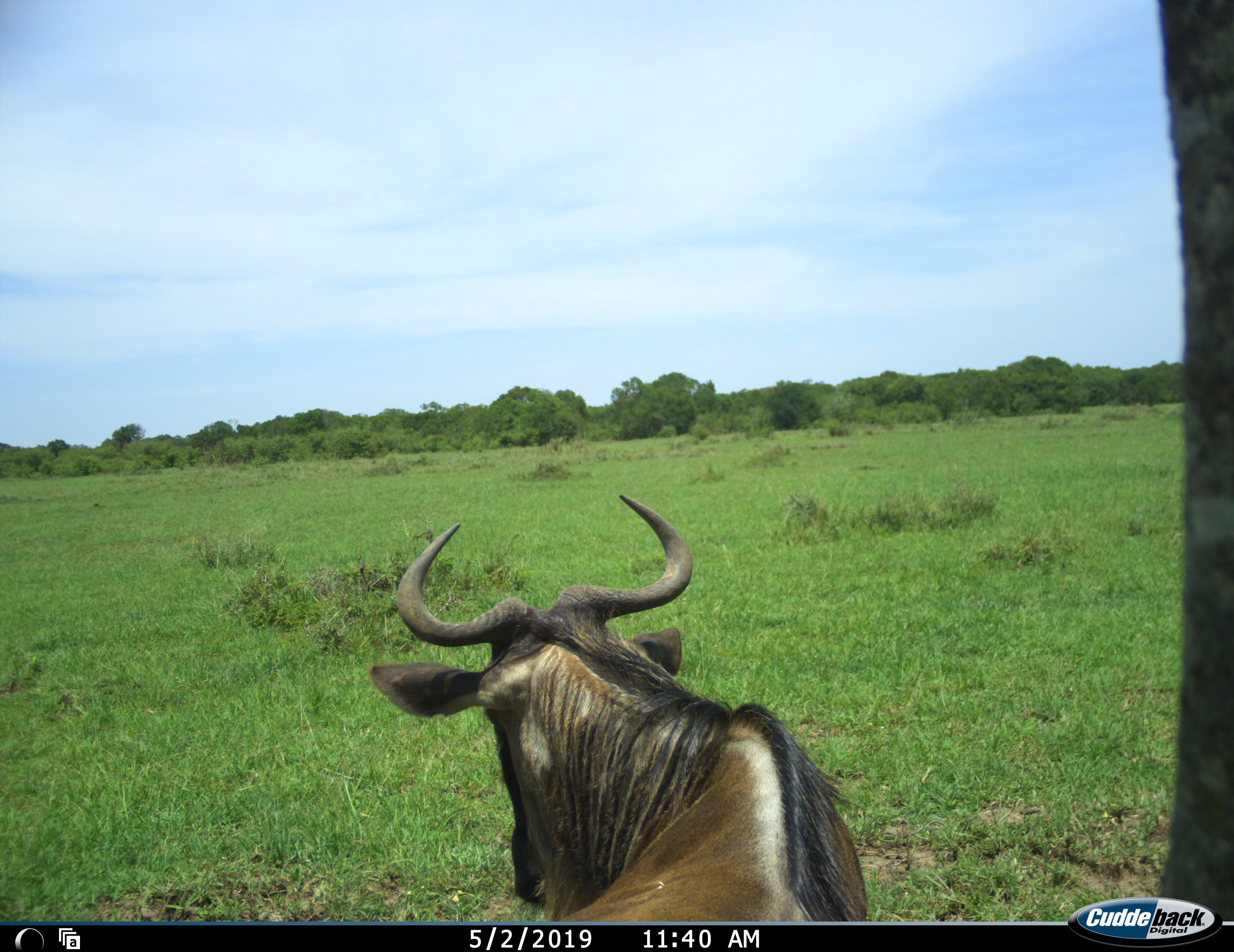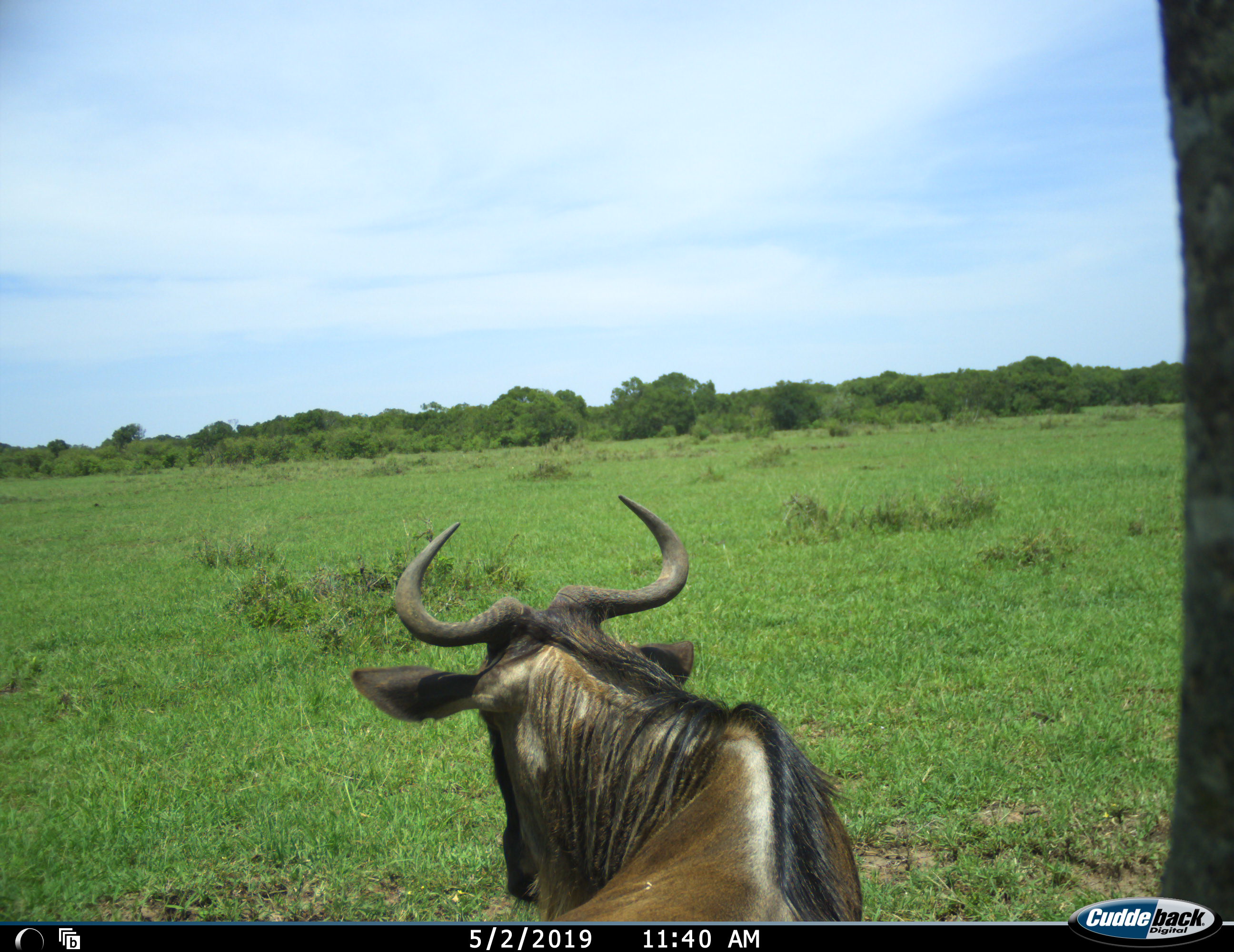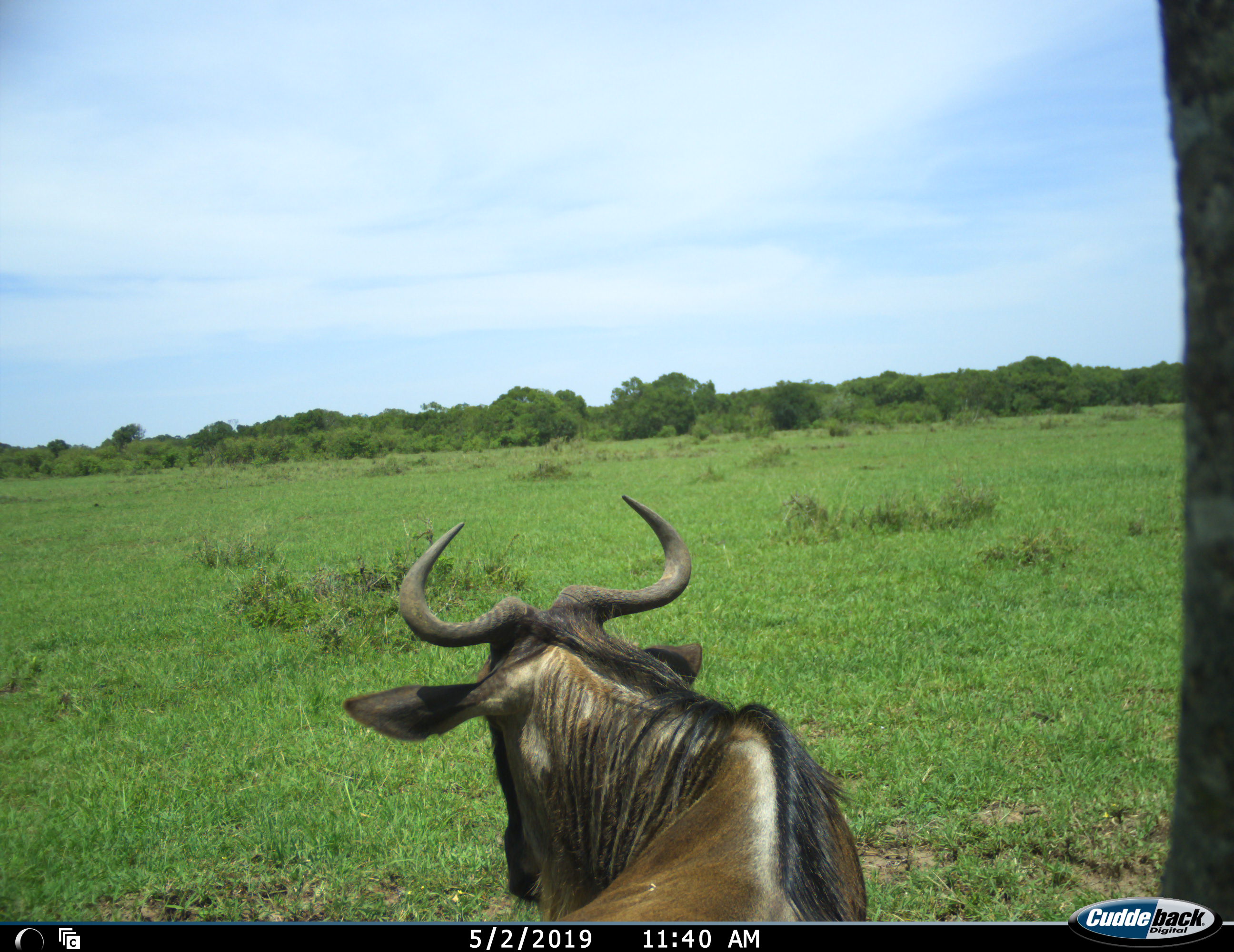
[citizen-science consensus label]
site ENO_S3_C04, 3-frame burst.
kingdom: Animalia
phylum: Chordata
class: Mammalia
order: Artiodactyla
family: Bovidae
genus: Connochaetes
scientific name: Connochaetes taurinus taurinus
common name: blue wildebeest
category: wildebeestblue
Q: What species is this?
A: Wildebeestblue (blue wildebeest) (Connochaetes taurinus taurinus).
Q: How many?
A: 1.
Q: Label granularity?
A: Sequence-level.